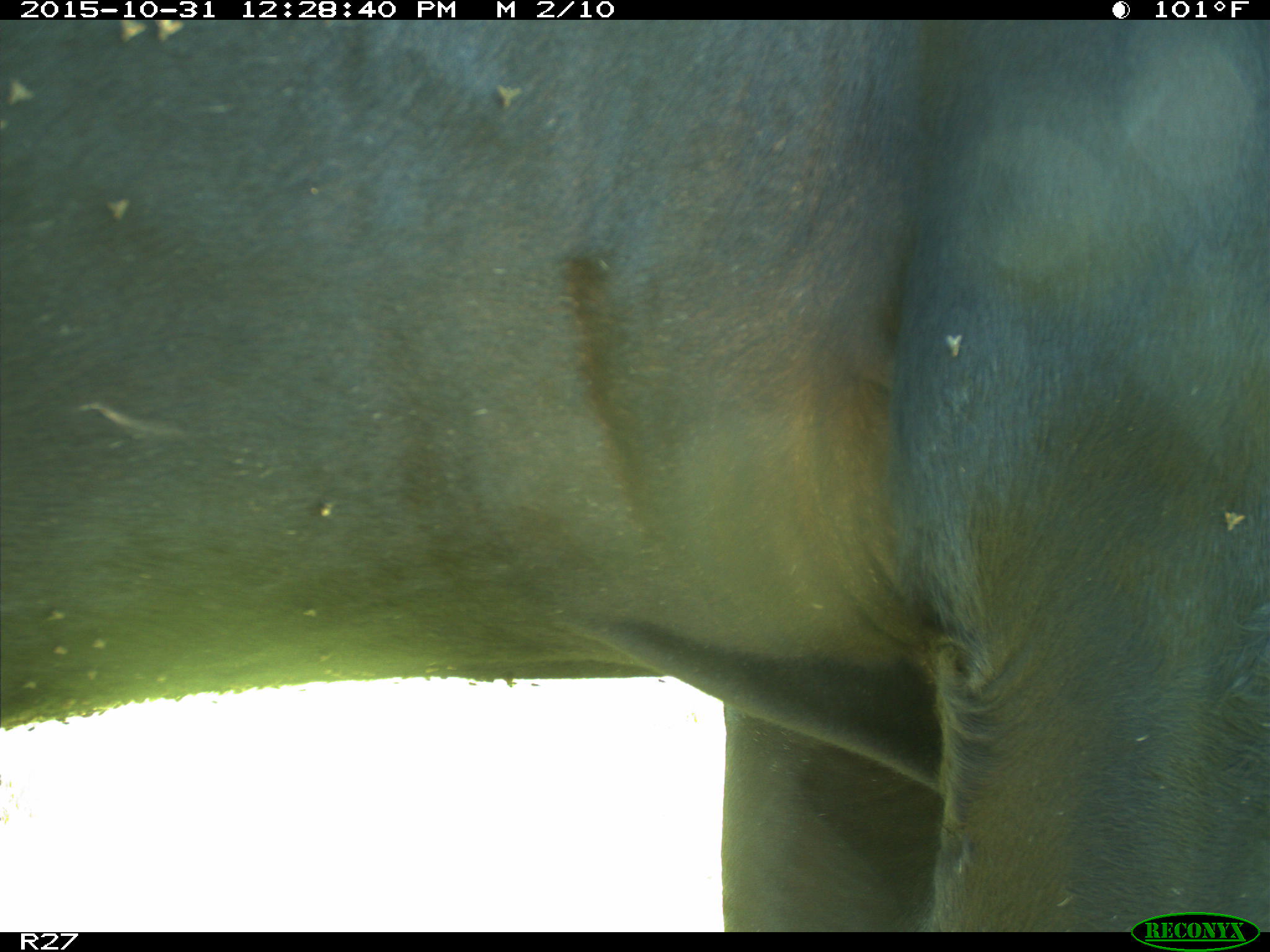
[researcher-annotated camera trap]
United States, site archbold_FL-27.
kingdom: Animalia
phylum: Chordata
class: Mammalia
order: Artiodactyla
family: Bovidae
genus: Bos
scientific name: Bos taurus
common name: domestic cow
Bos taurus (domestic cow).